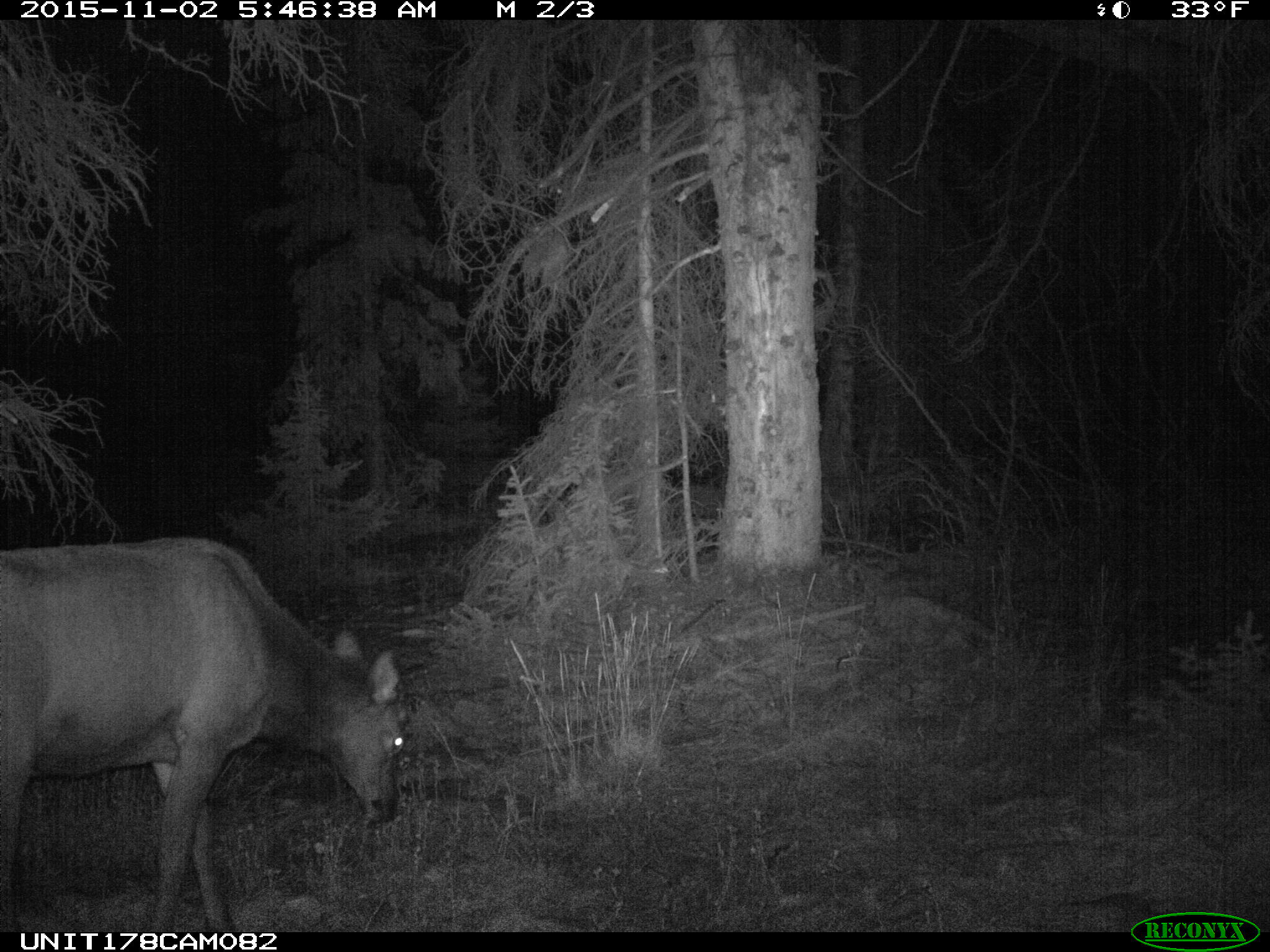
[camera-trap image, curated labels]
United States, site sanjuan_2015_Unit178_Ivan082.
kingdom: Animalia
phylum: Chordata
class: Mammalia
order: Artiodactyla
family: Cervidae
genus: Cervus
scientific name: Cervus elaphus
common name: red deer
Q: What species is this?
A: Cervus elaphus (red deer).